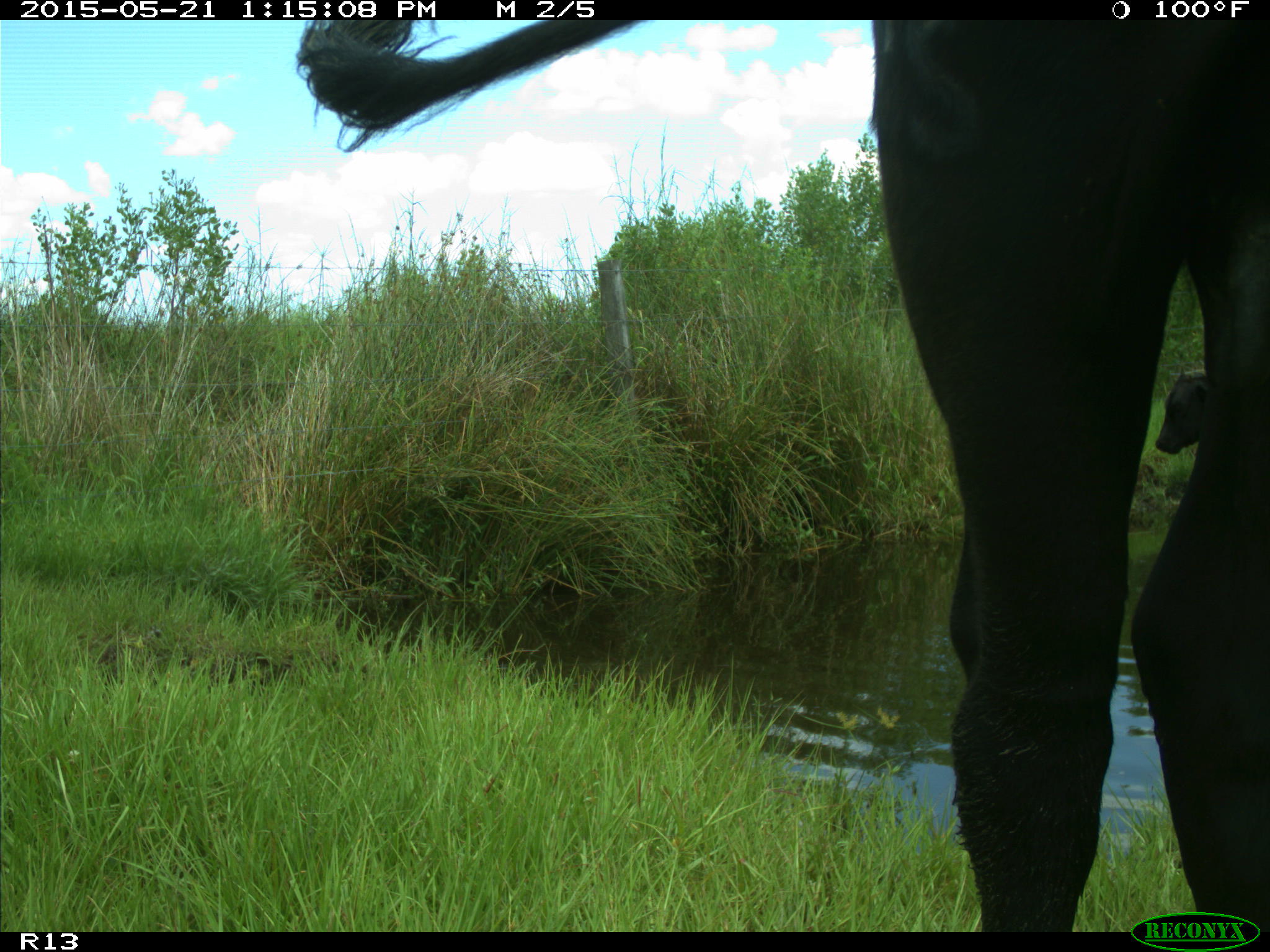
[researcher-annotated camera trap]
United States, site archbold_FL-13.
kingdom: Animalia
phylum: Chordata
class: Mammalia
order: Artiodactyla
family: Bovidae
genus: Bos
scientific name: Bos taurus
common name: domestic cow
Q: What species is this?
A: Bos taurus (domestic cow).